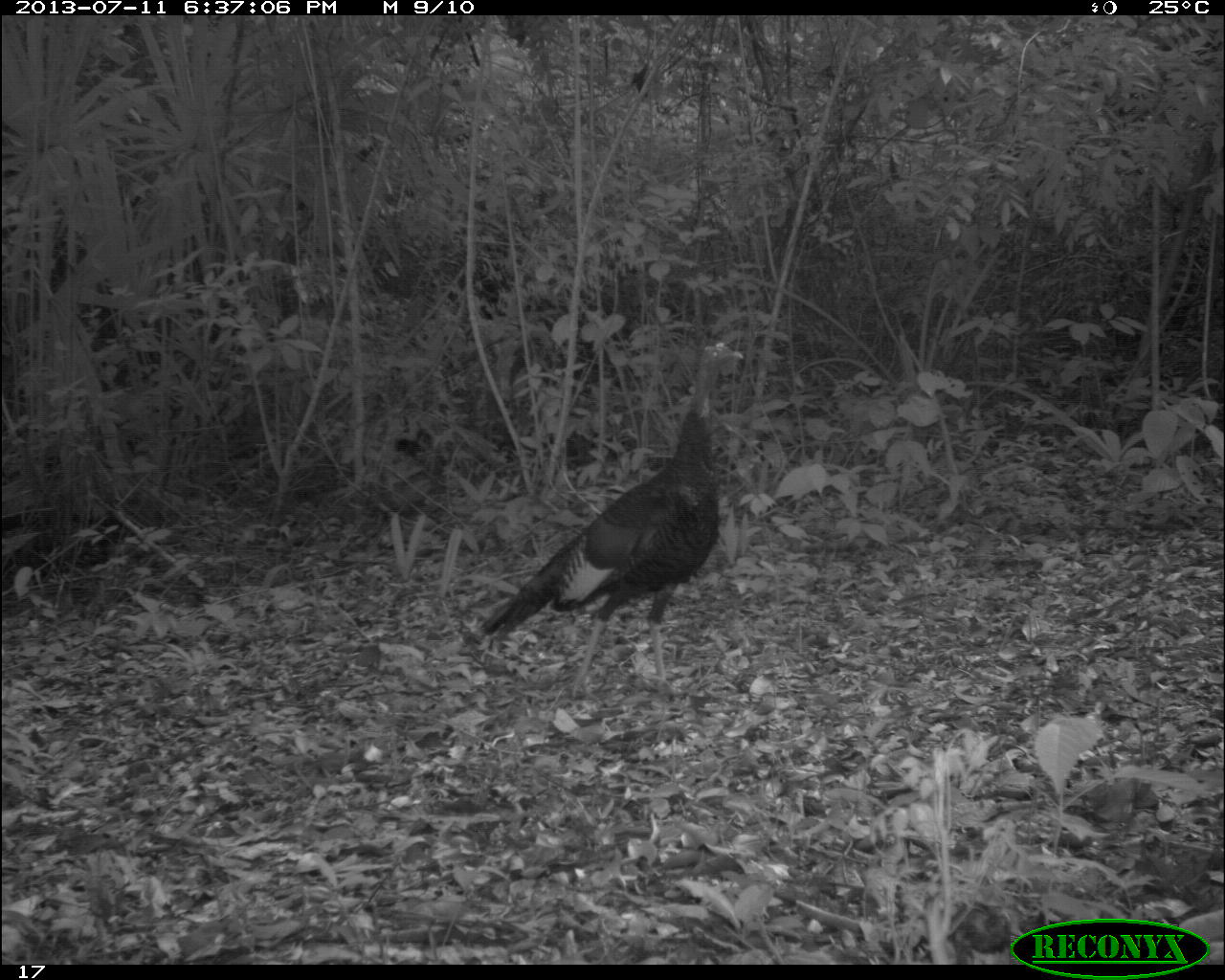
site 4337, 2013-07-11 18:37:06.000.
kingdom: Animalia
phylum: Chordata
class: Aves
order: Galliformes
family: Phasianidae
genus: Meleagris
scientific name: Meleagris ocellata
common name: ocellated turkey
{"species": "Meleagris ocellata (ocellated turkey)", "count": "2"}